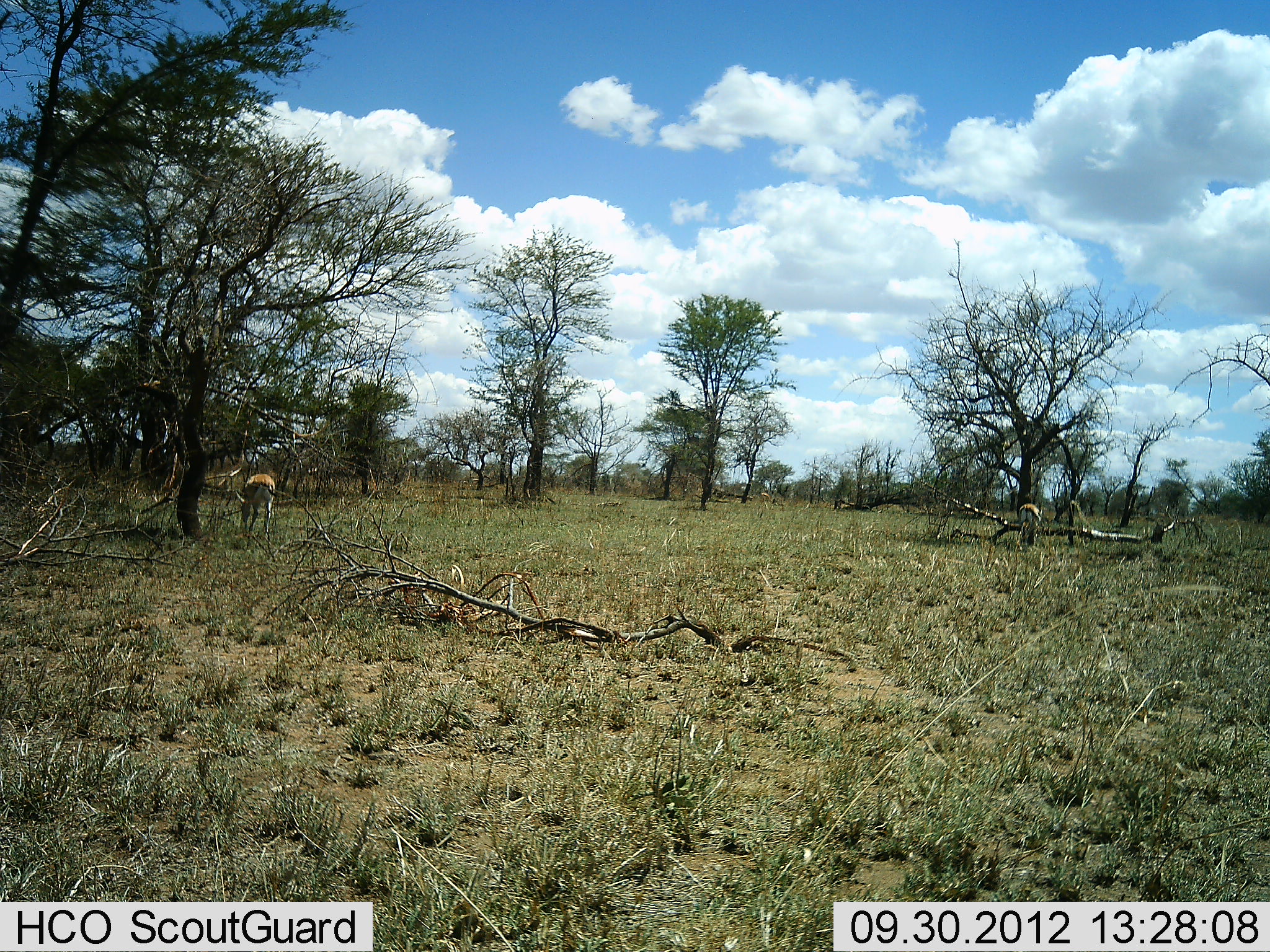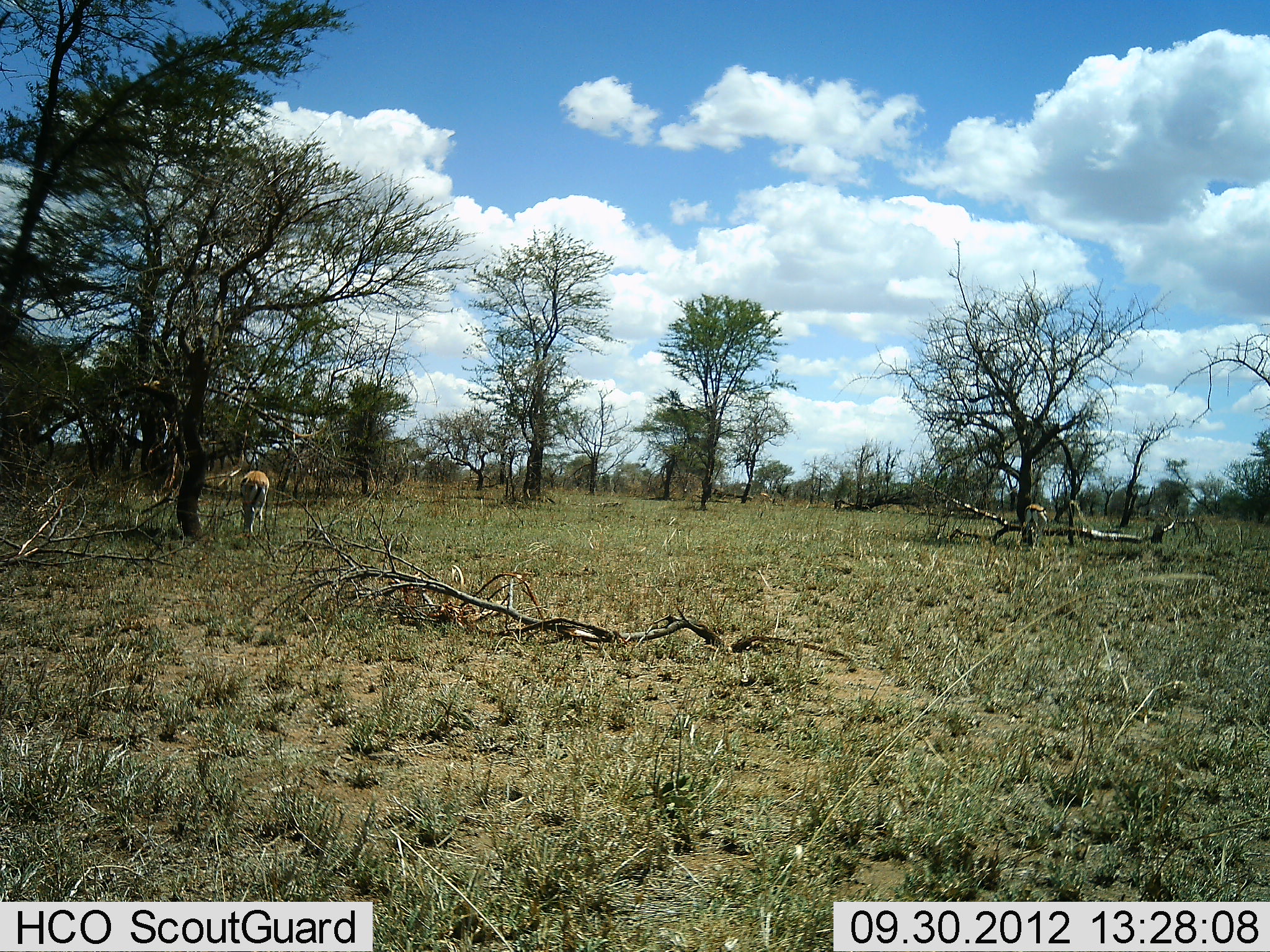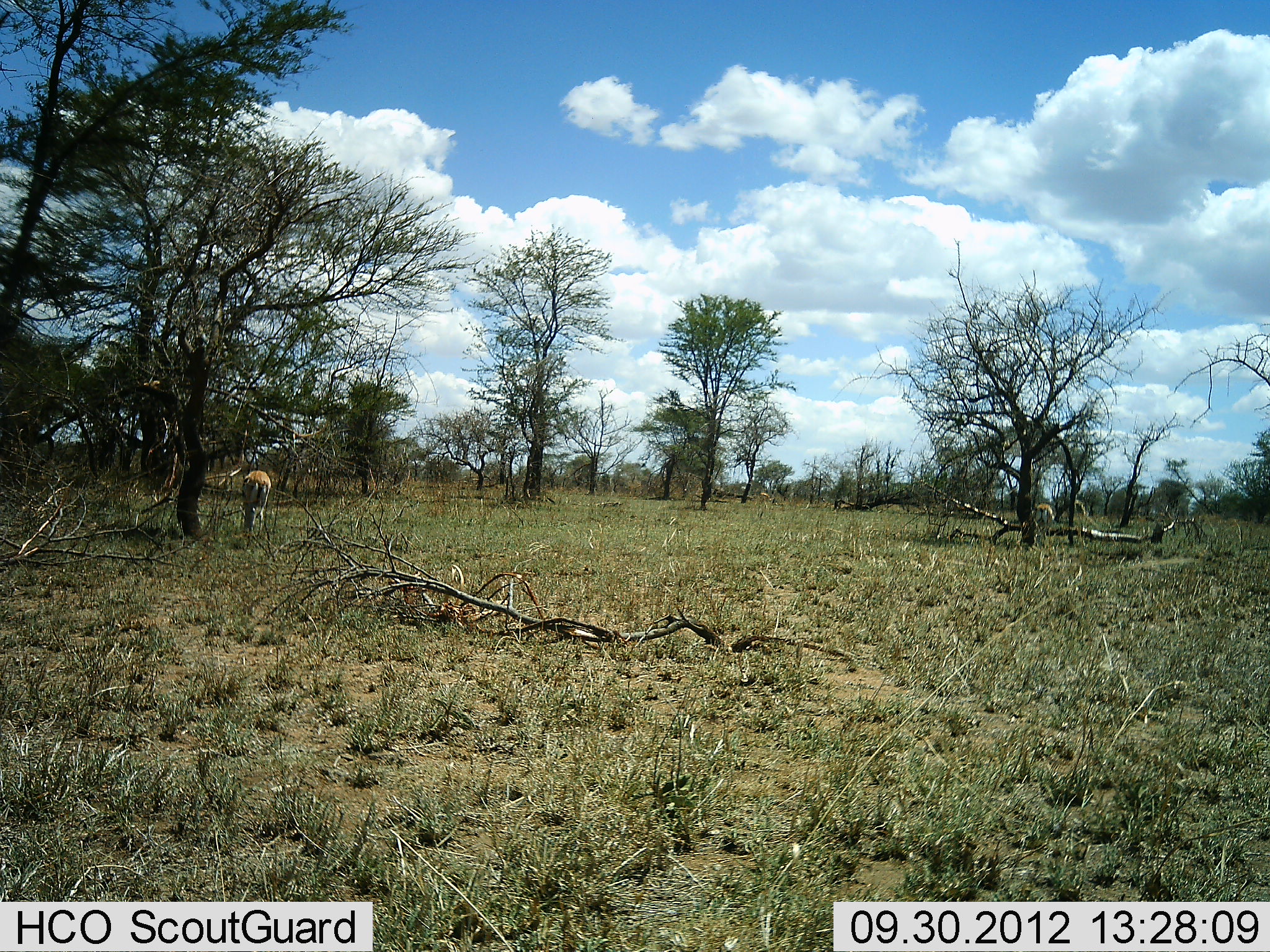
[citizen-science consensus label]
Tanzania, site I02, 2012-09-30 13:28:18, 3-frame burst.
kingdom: Animalia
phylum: Chordata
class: Mammalia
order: Artiodactyla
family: Bovidae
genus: Eudorcas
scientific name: Eudorcas thomsonii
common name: thomson's gazelle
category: gazellethomsons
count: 2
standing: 30%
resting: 0%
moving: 0%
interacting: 0%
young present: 0%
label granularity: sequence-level